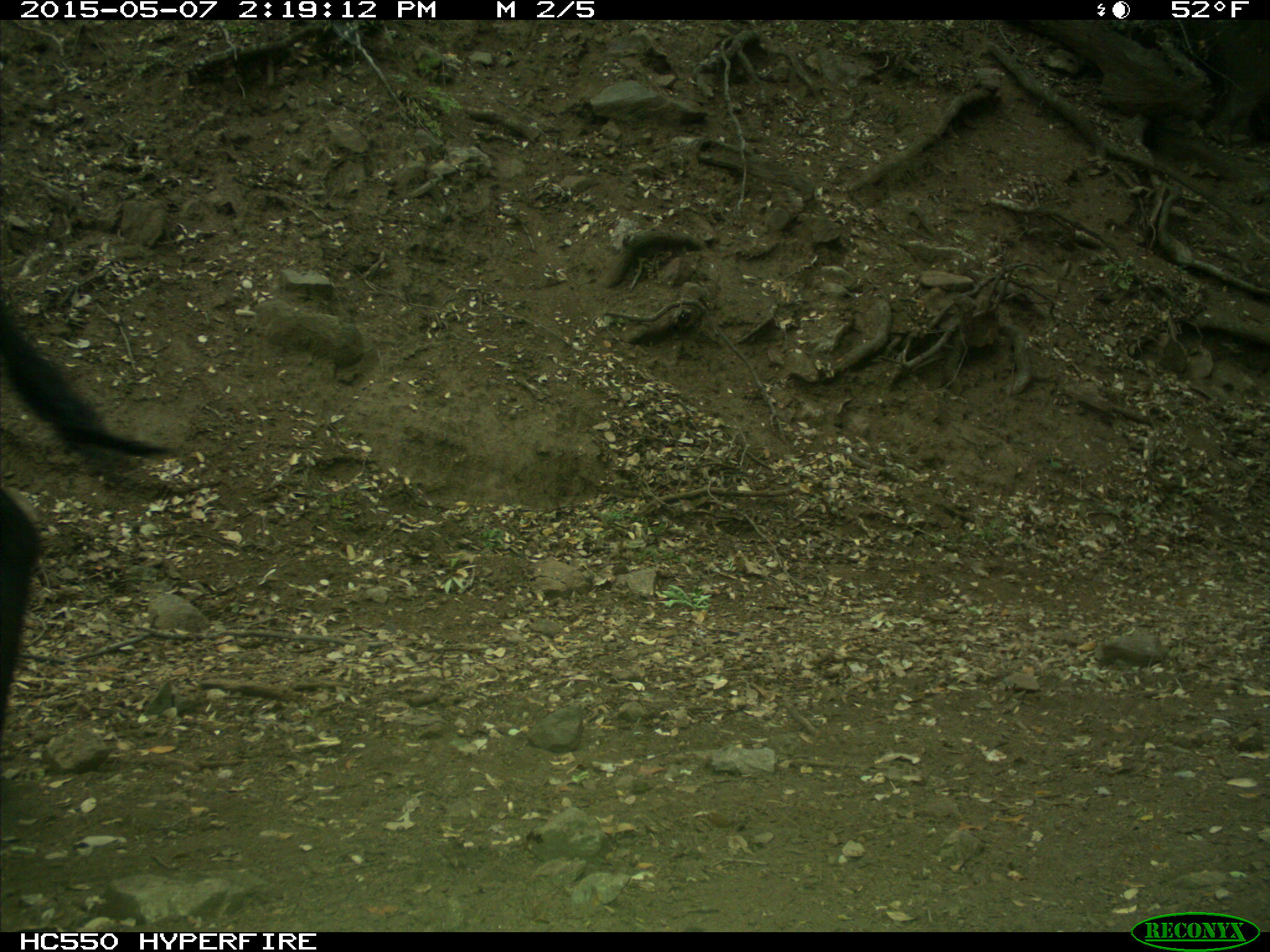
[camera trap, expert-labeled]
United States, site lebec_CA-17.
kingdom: Animalia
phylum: Chordata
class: Mammalia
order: Artiodactyla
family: Bovidae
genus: Bos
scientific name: Bos taurus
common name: domestic cow